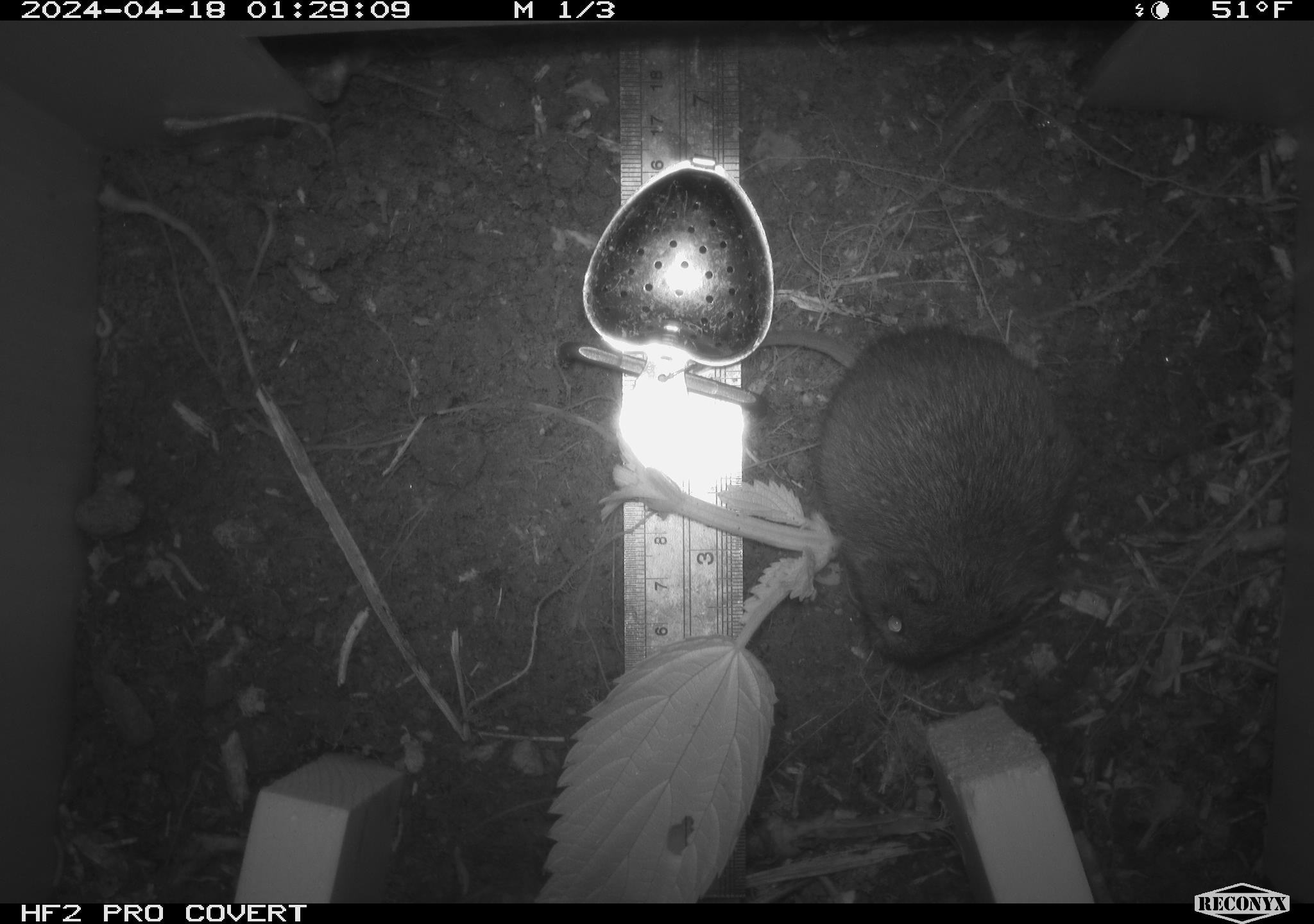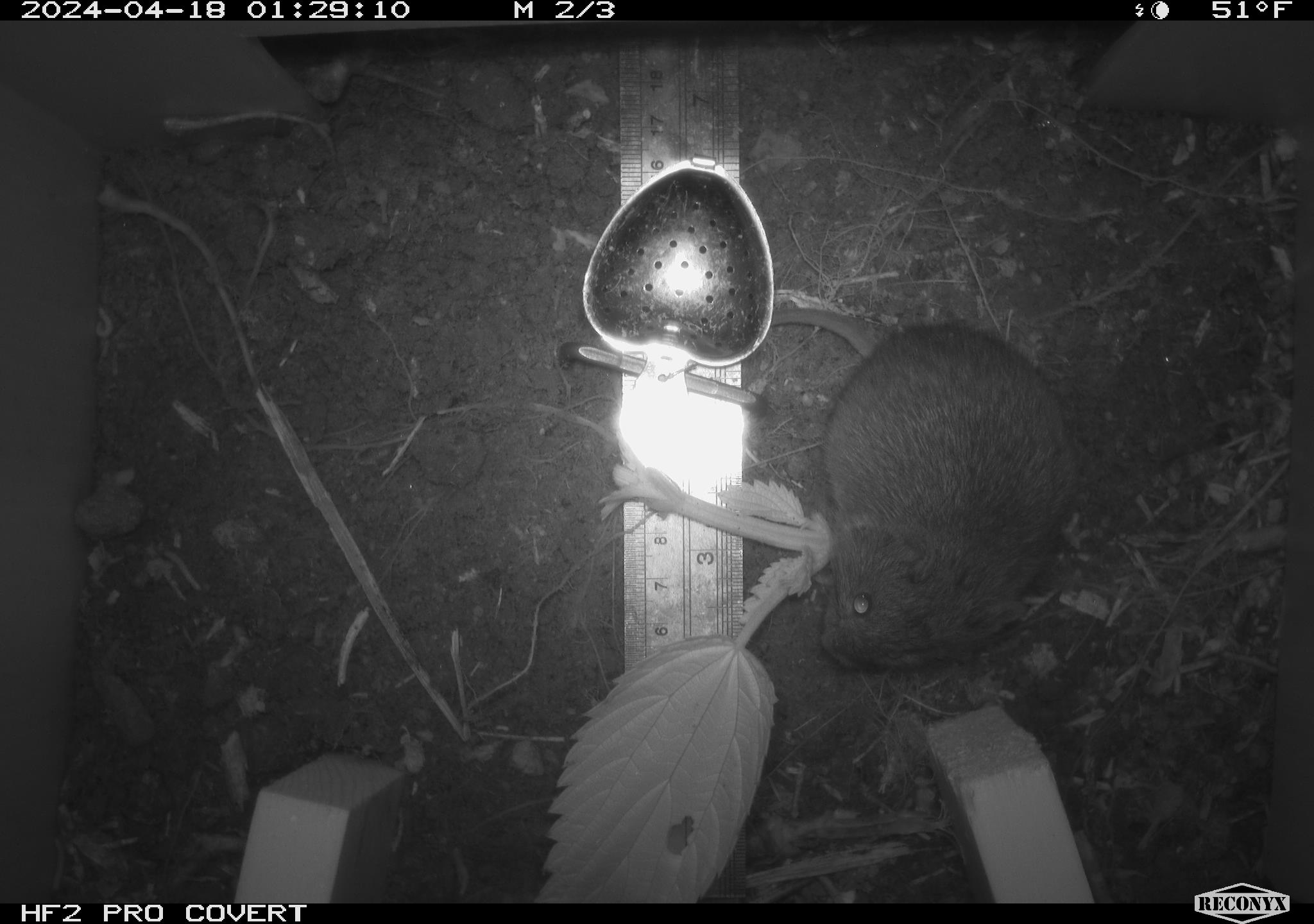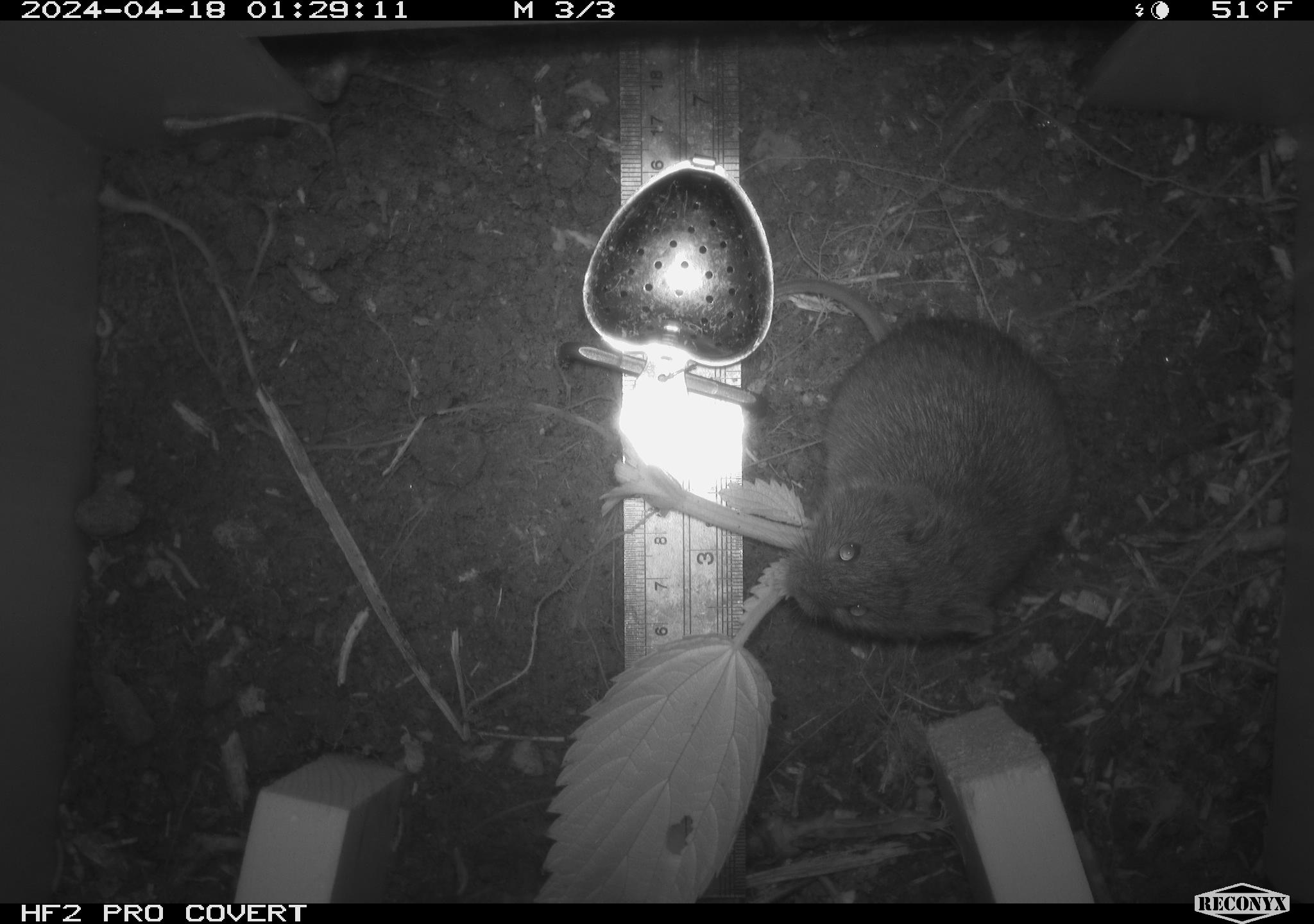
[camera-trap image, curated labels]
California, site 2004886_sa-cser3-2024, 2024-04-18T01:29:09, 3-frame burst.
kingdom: Animalia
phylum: Chordata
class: Mammalia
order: Rodentia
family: Cricetidae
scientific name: Cricetidae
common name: hamsters, voles, lemmings, and allies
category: cricetidae family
Cricetidae family (hamsters, voles, lemmings, and allies) (Cricetidae).